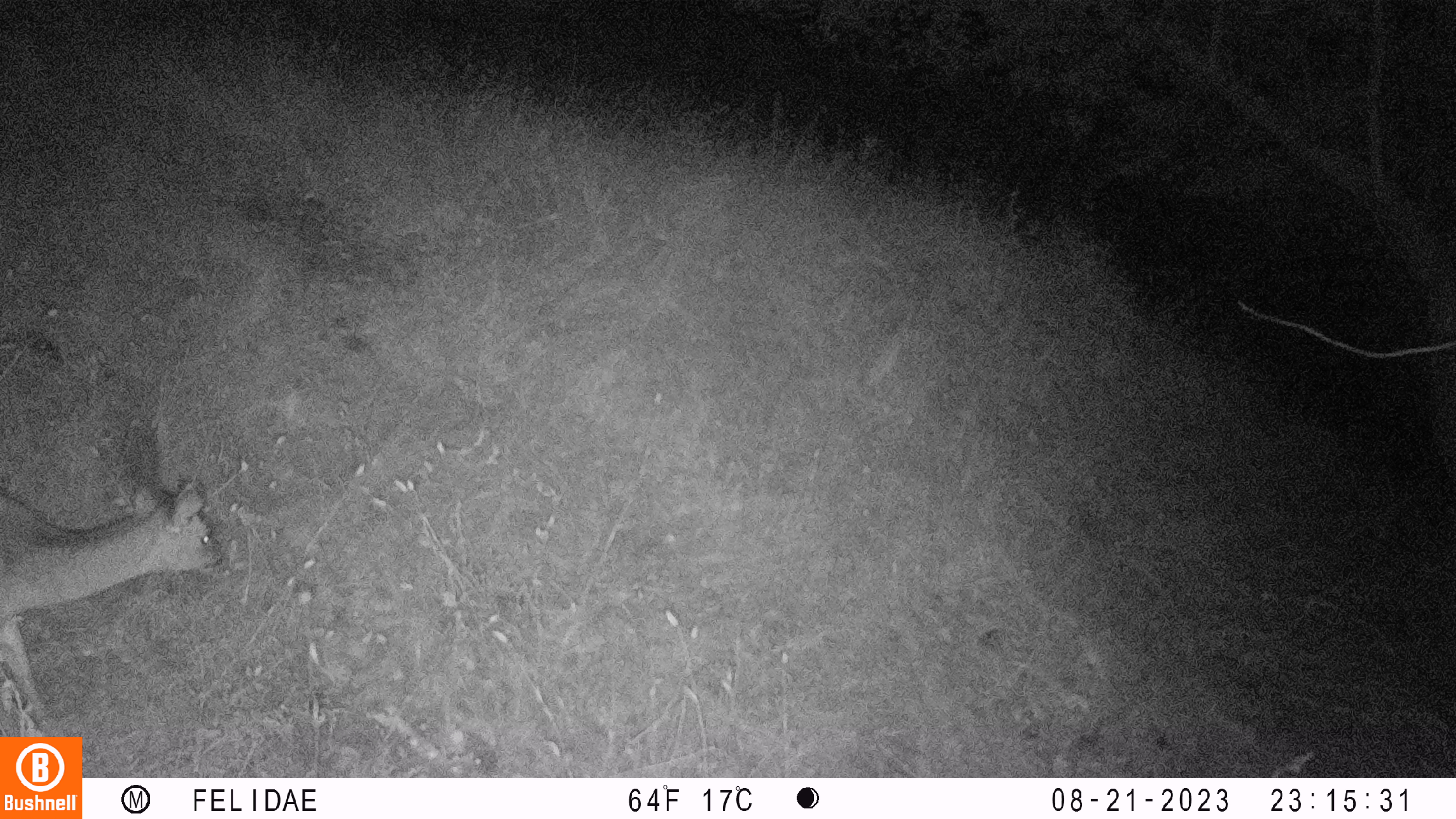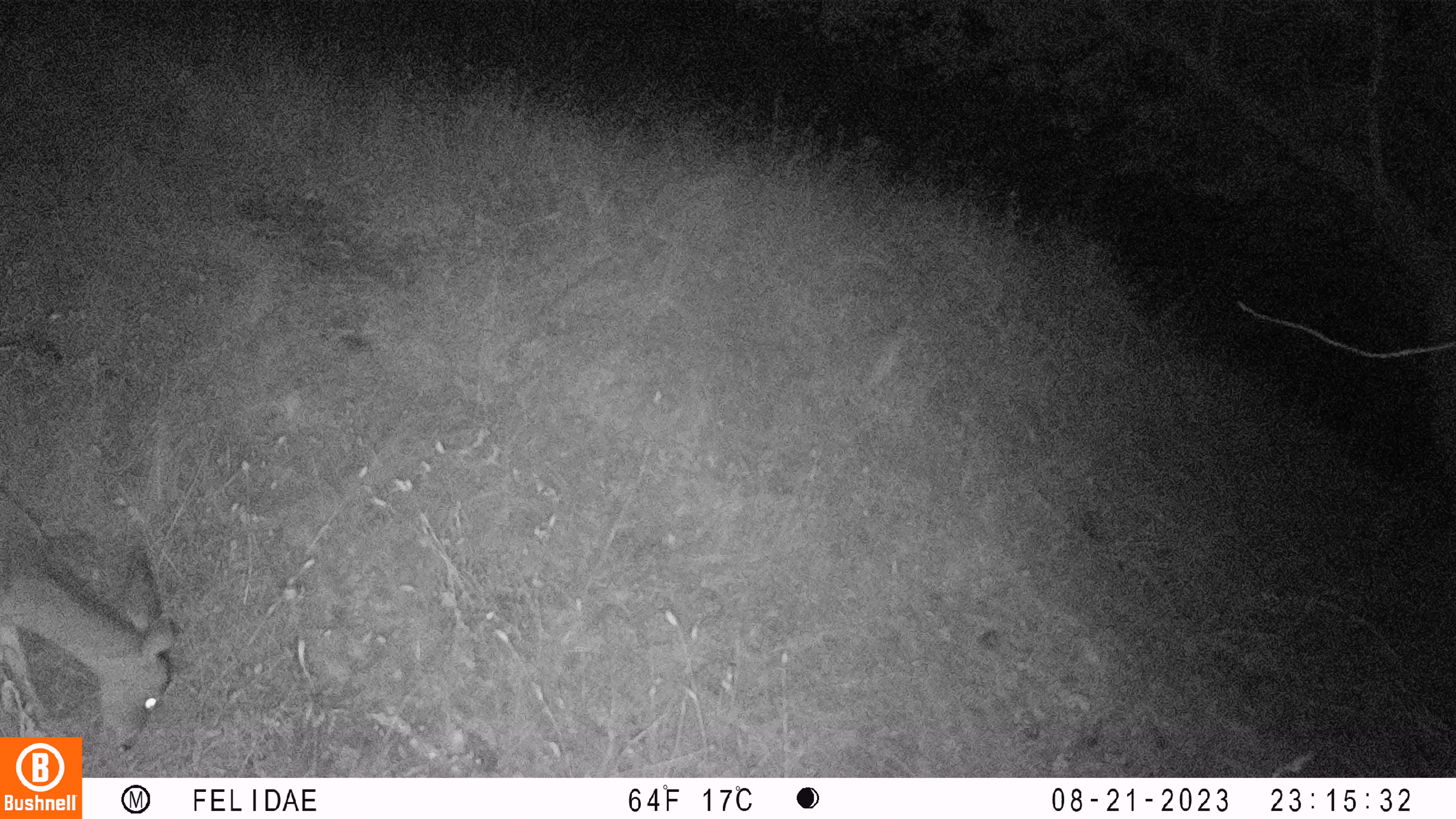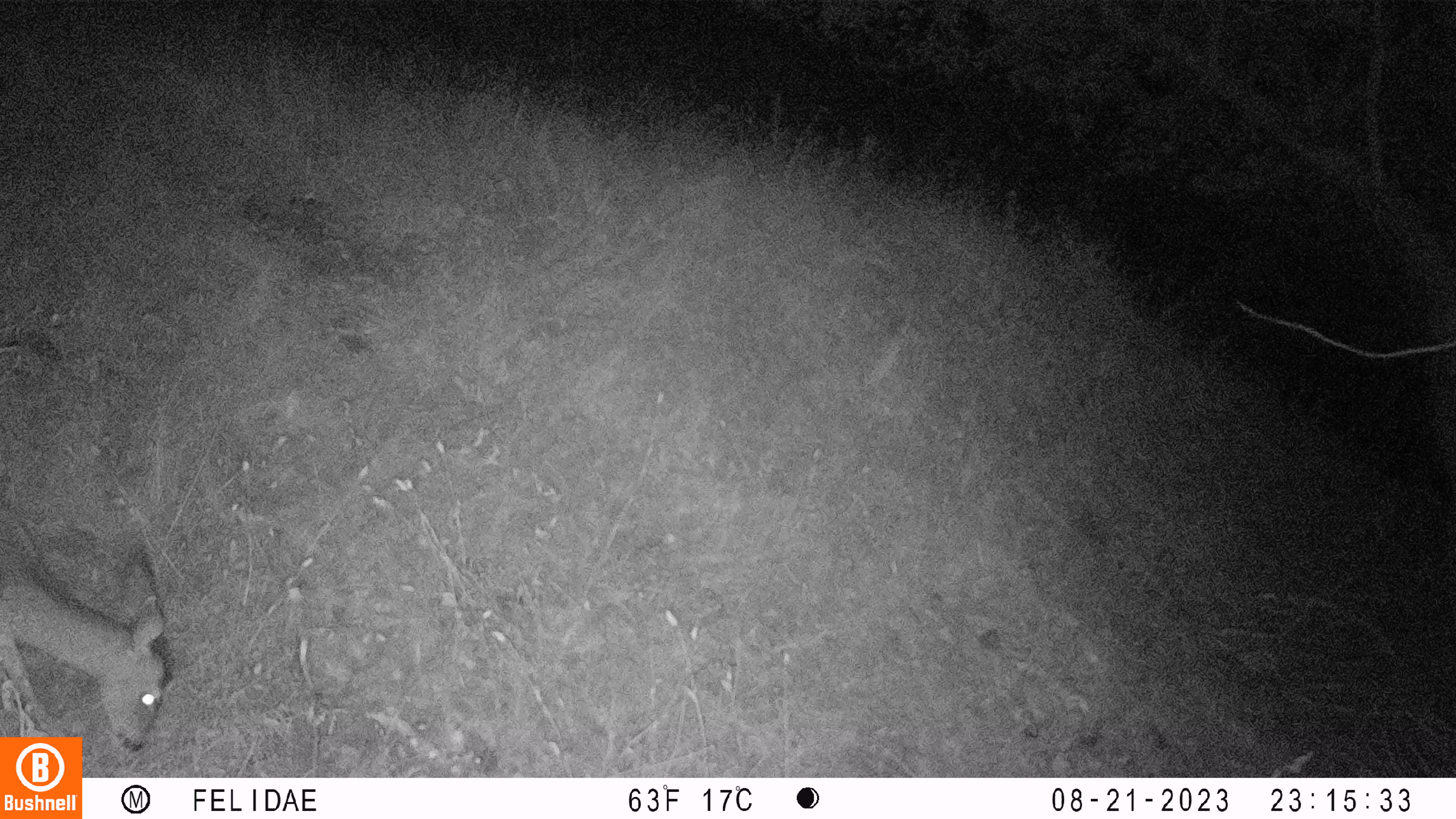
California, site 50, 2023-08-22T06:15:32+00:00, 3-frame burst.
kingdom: Animalia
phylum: Chordata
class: Mammalia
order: Artiodactyla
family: Cervidae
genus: Odocoileus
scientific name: Odocoileus hemionus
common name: mule deer